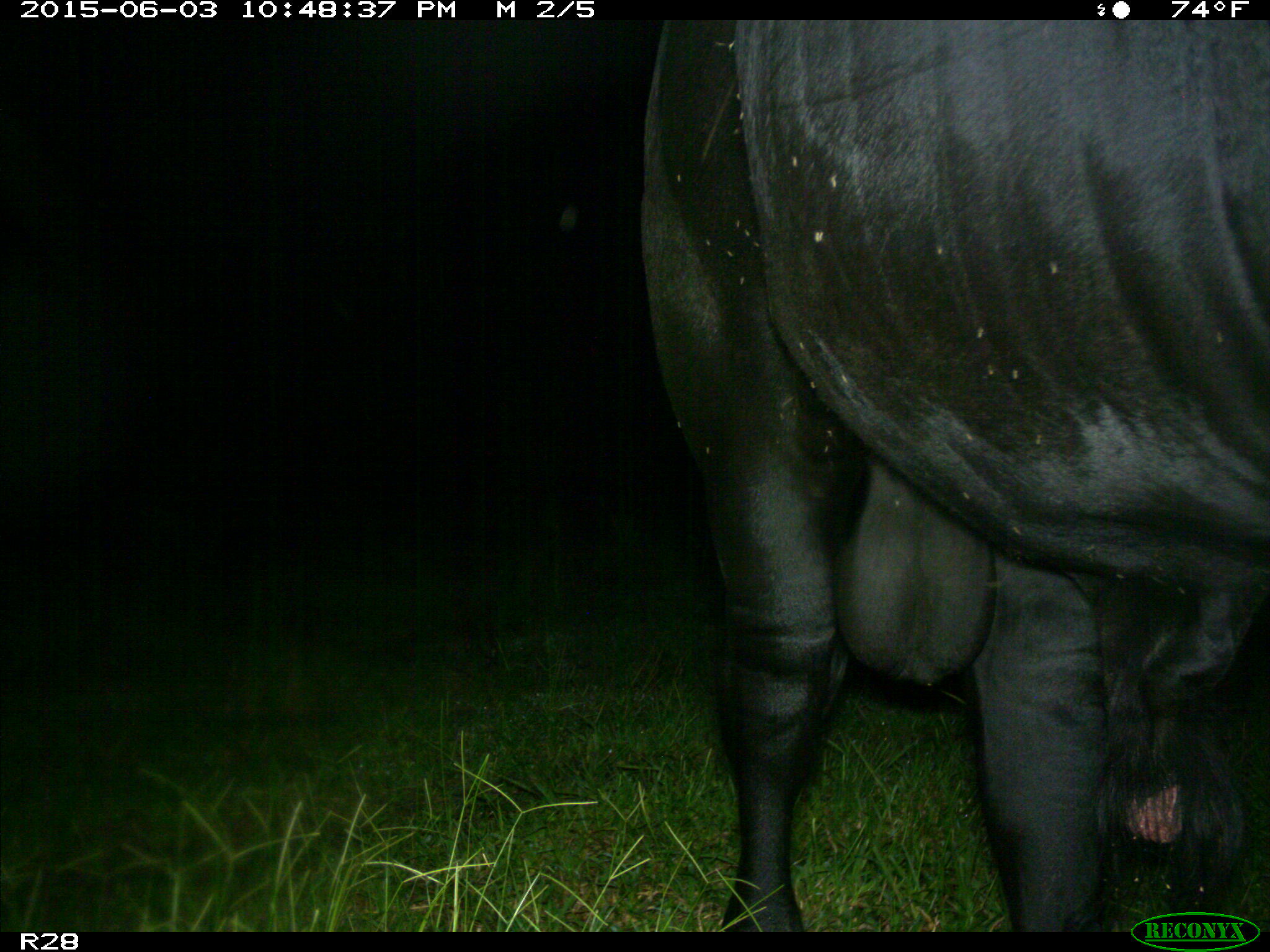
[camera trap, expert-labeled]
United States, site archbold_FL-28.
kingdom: Animalia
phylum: Chordata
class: Mammalia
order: Artiodactyla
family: Bovidae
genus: Bos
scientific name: Bos taurus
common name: domestic cow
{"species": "Bos taurus (domestic cow)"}